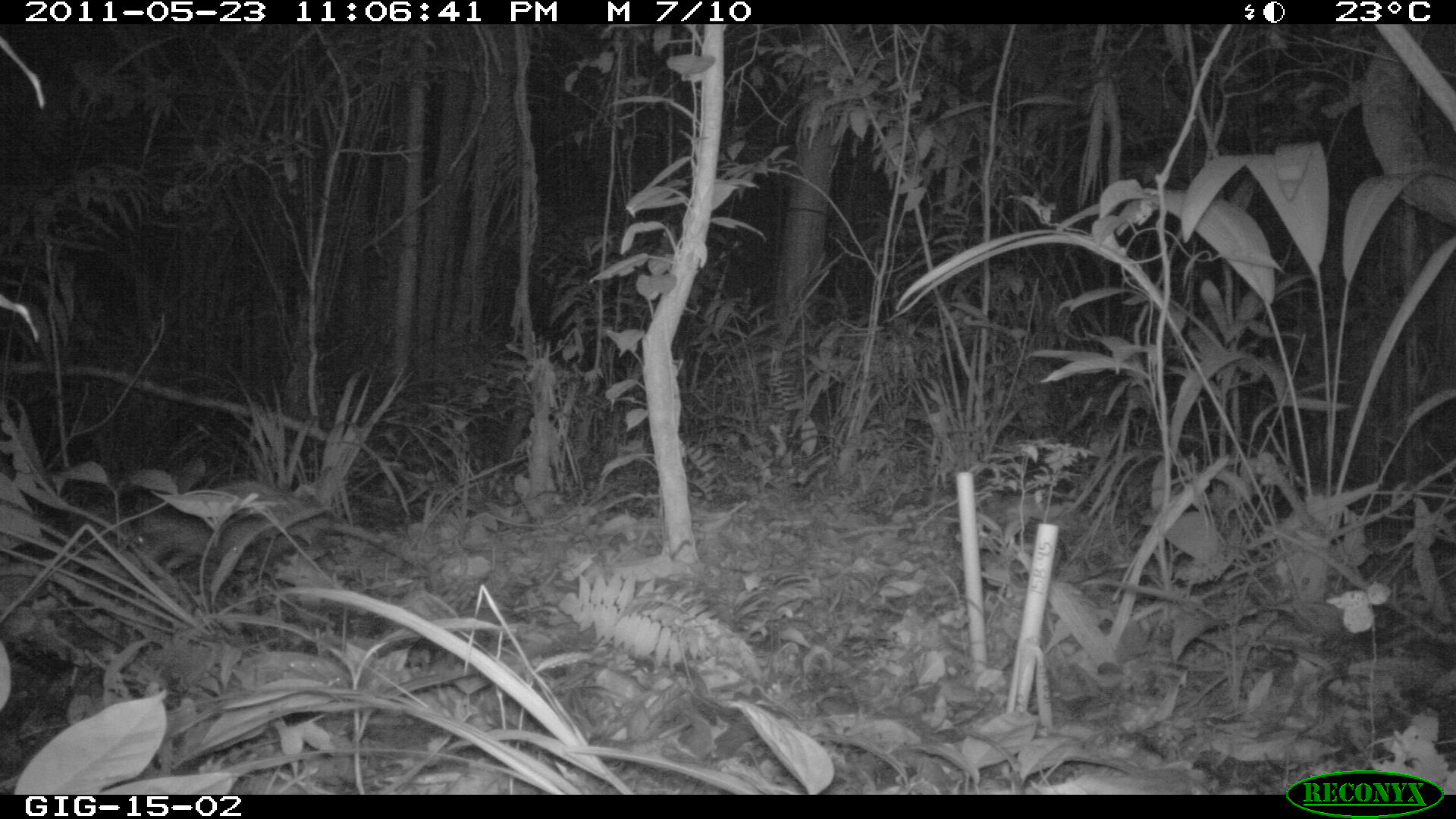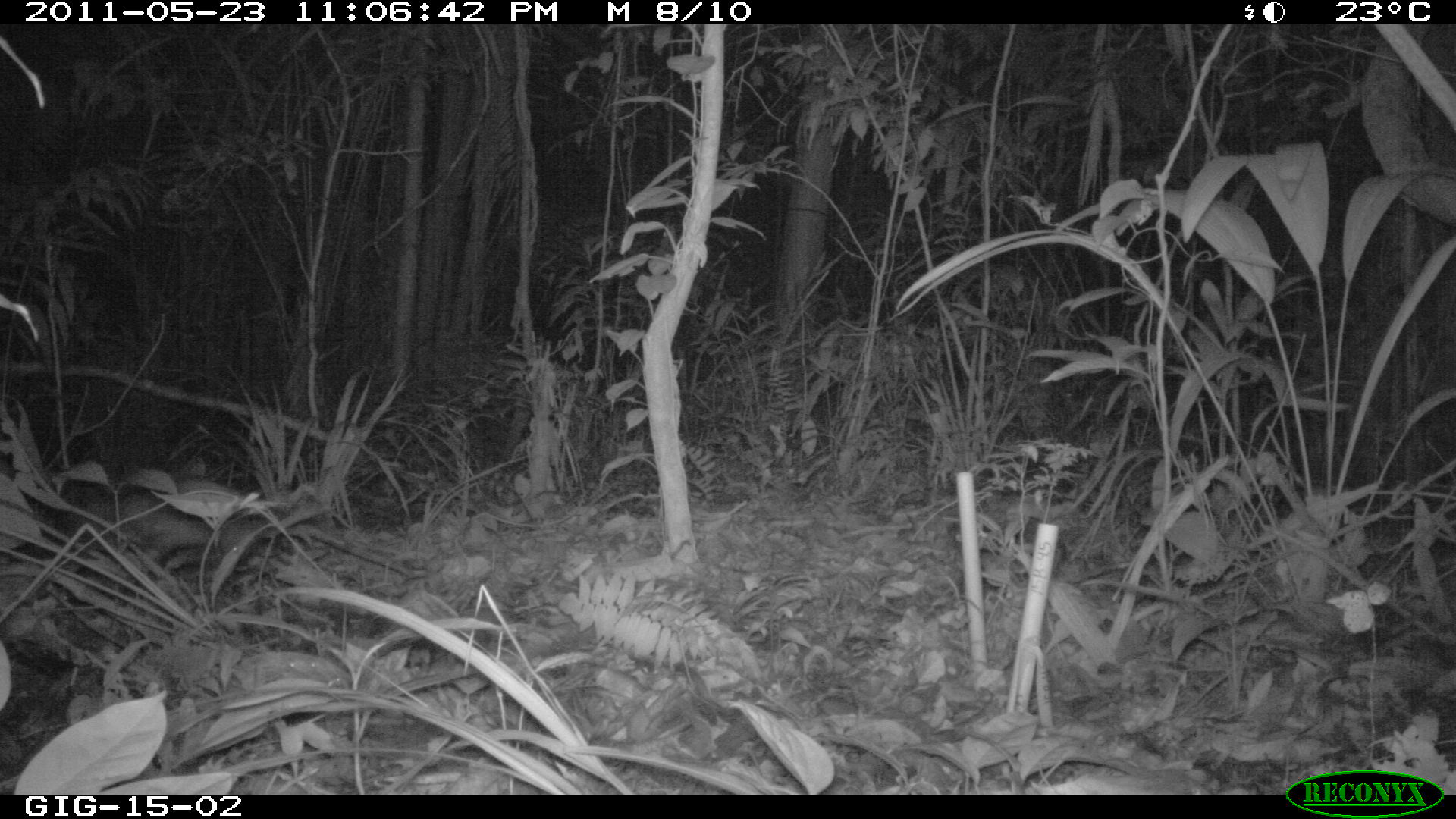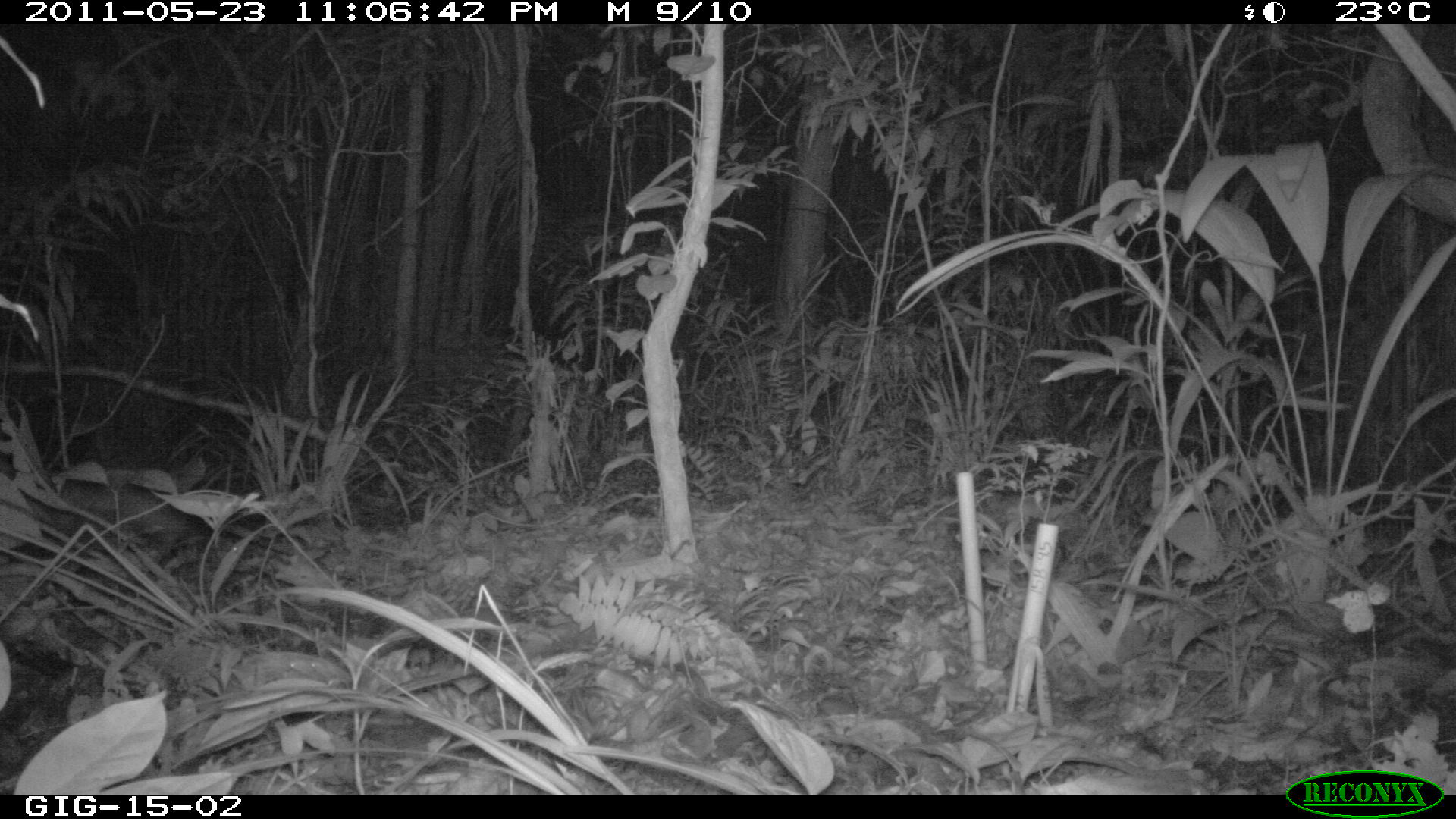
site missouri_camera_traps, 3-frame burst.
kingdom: Animalia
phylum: Chordata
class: Mammalia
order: Didelphimorphia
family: Didelphidae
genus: Didelphis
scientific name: Didelphis marsupialis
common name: common opossum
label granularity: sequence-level